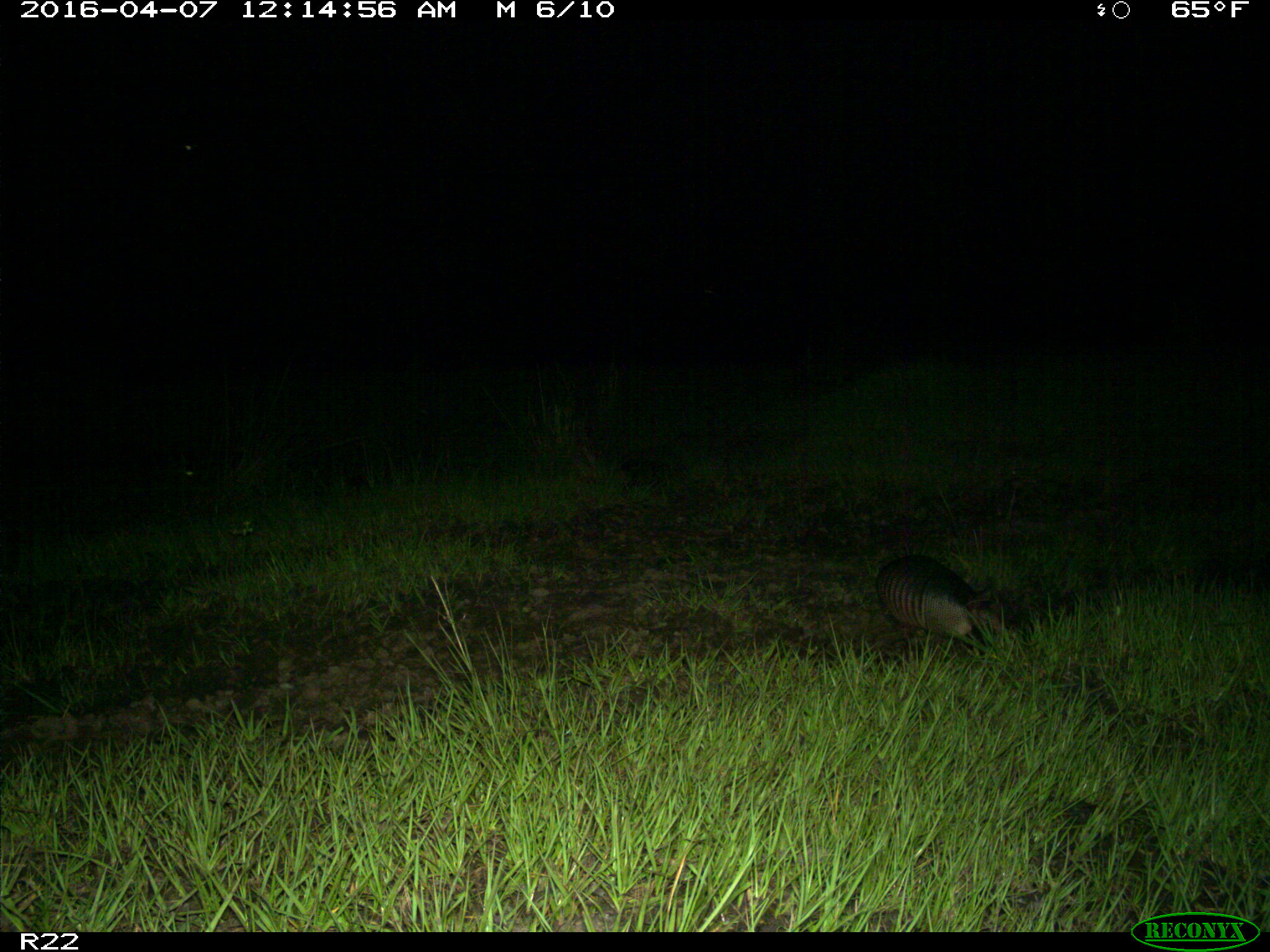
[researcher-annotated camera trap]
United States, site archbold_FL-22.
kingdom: Animalia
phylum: Chordata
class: Mammalia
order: Cingulata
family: Dasypodidae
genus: Dasypus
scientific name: Dasypus novemcinctus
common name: nine-banded armadillo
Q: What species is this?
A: Dasypus novemcinctus (nine-banded armadillo).